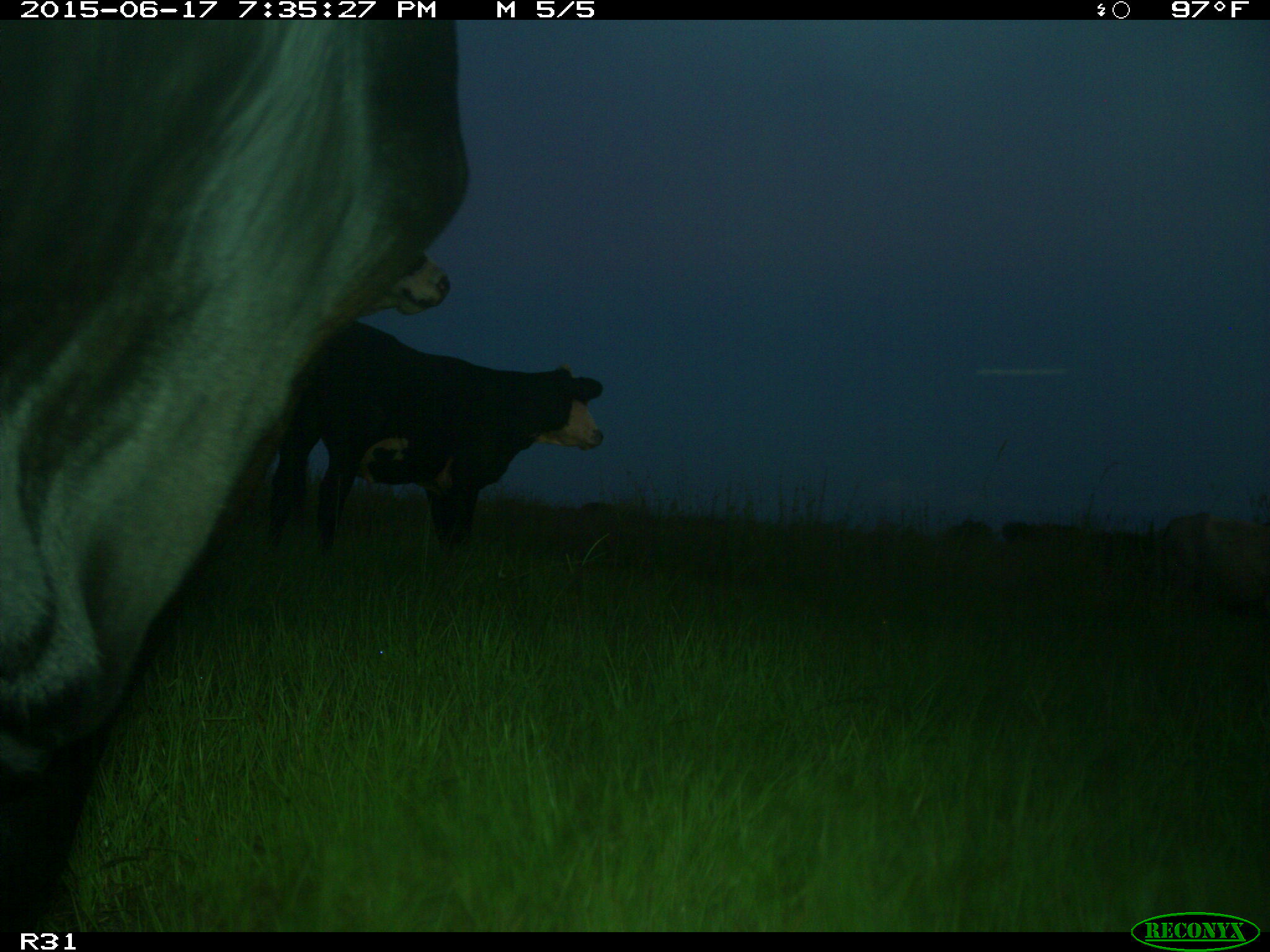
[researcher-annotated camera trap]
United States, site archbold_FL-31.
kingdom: Animalia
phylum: Chordata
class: Mammalia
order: Artiodactyla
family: Bovidae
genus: Bos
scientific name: Bos taurus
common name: domestic cow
Bos taurus (domestic cow).